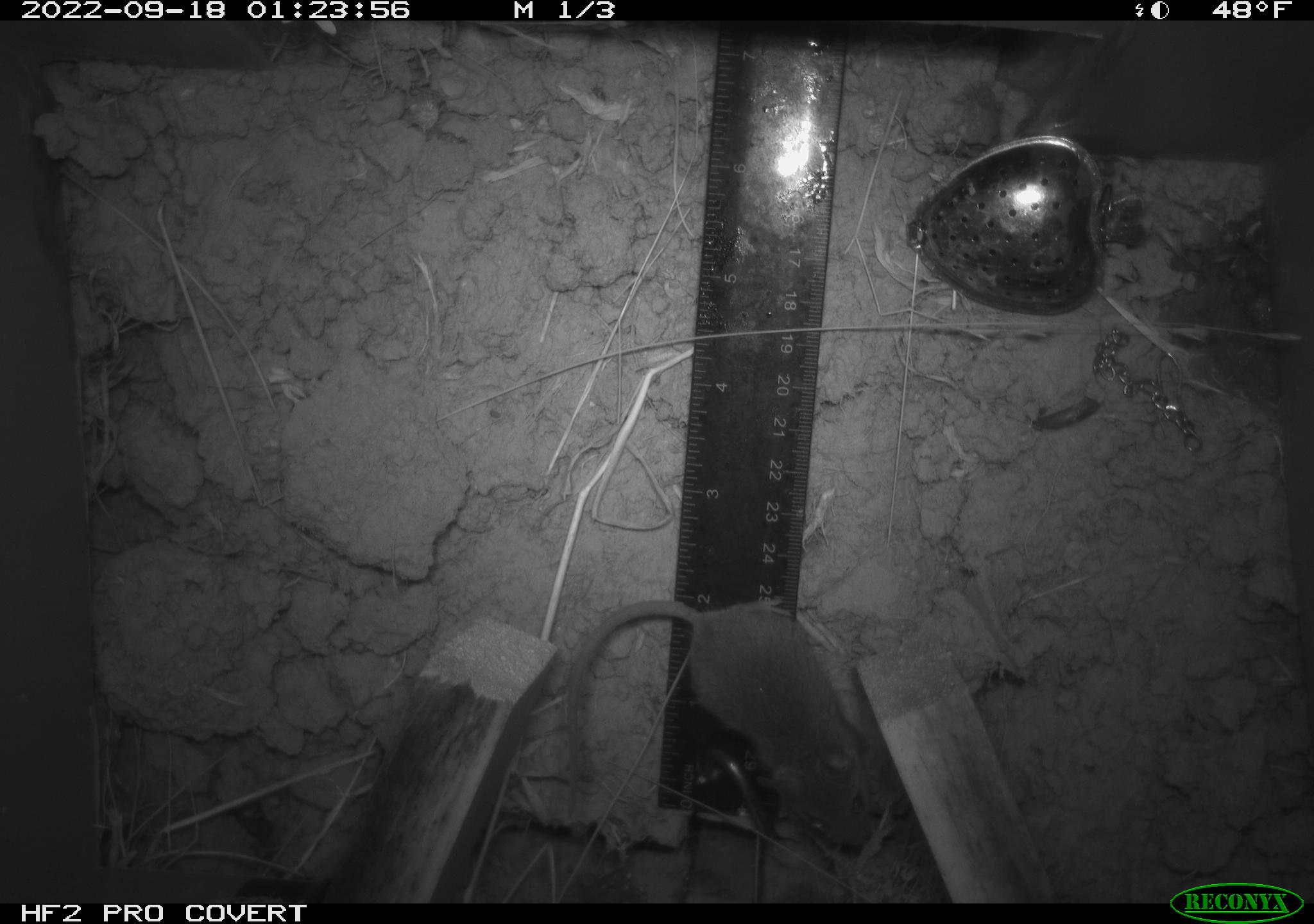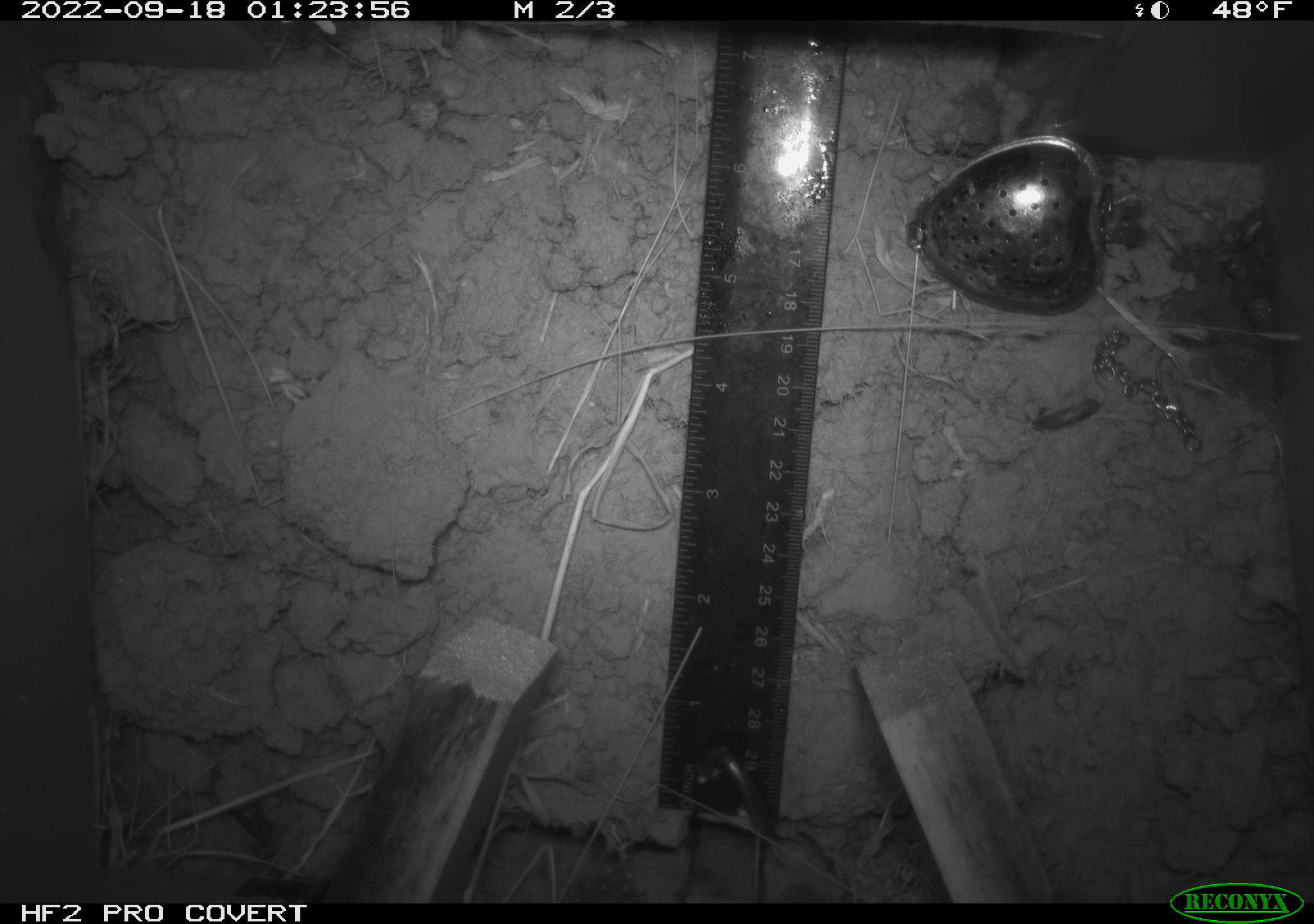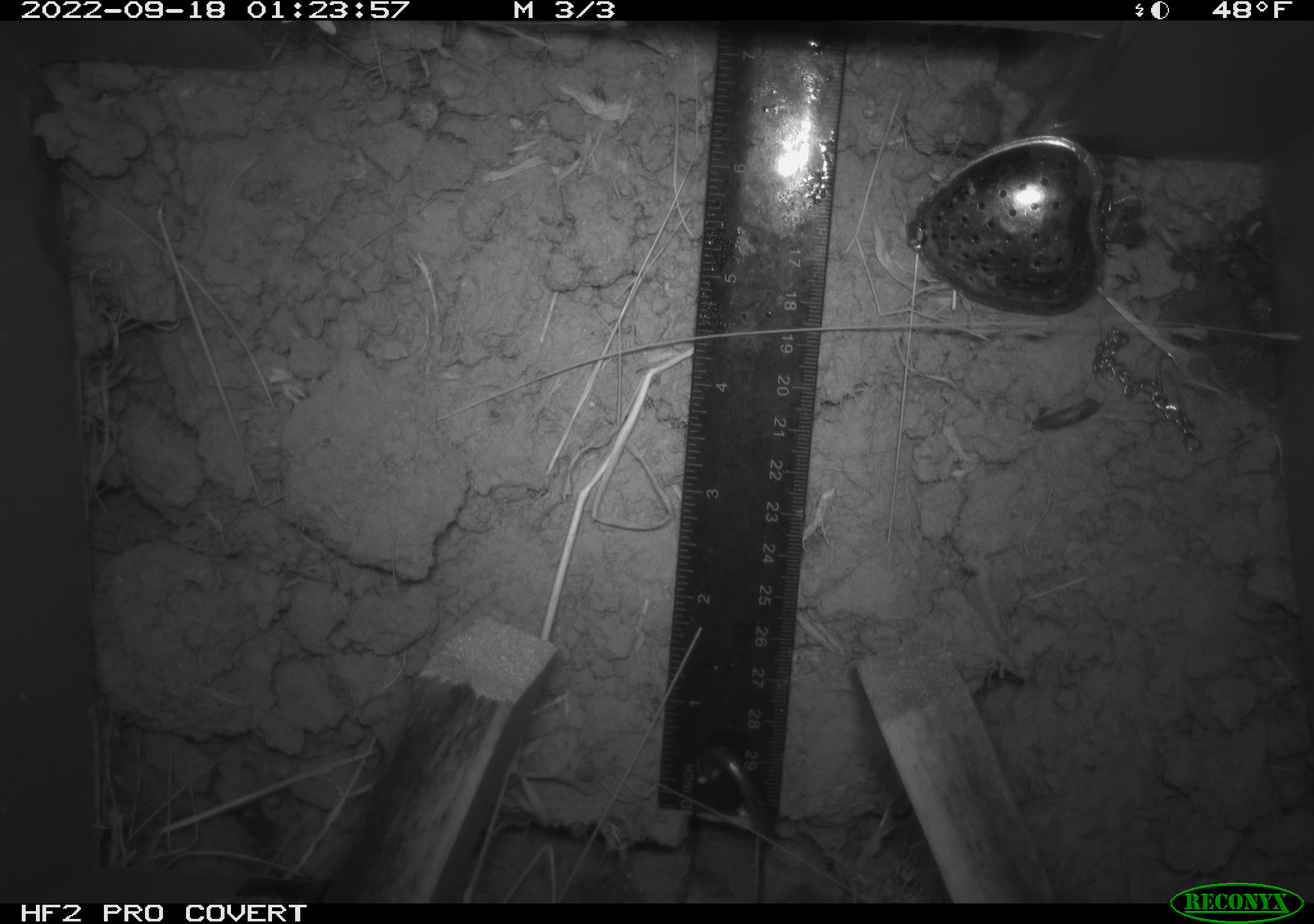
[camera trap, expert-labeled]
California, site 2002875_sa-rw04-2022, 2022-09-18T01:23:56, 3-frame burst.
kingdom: Animalia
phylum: Chordata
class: Mammalia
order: Rodentia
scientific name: Rodentia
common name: mouse species